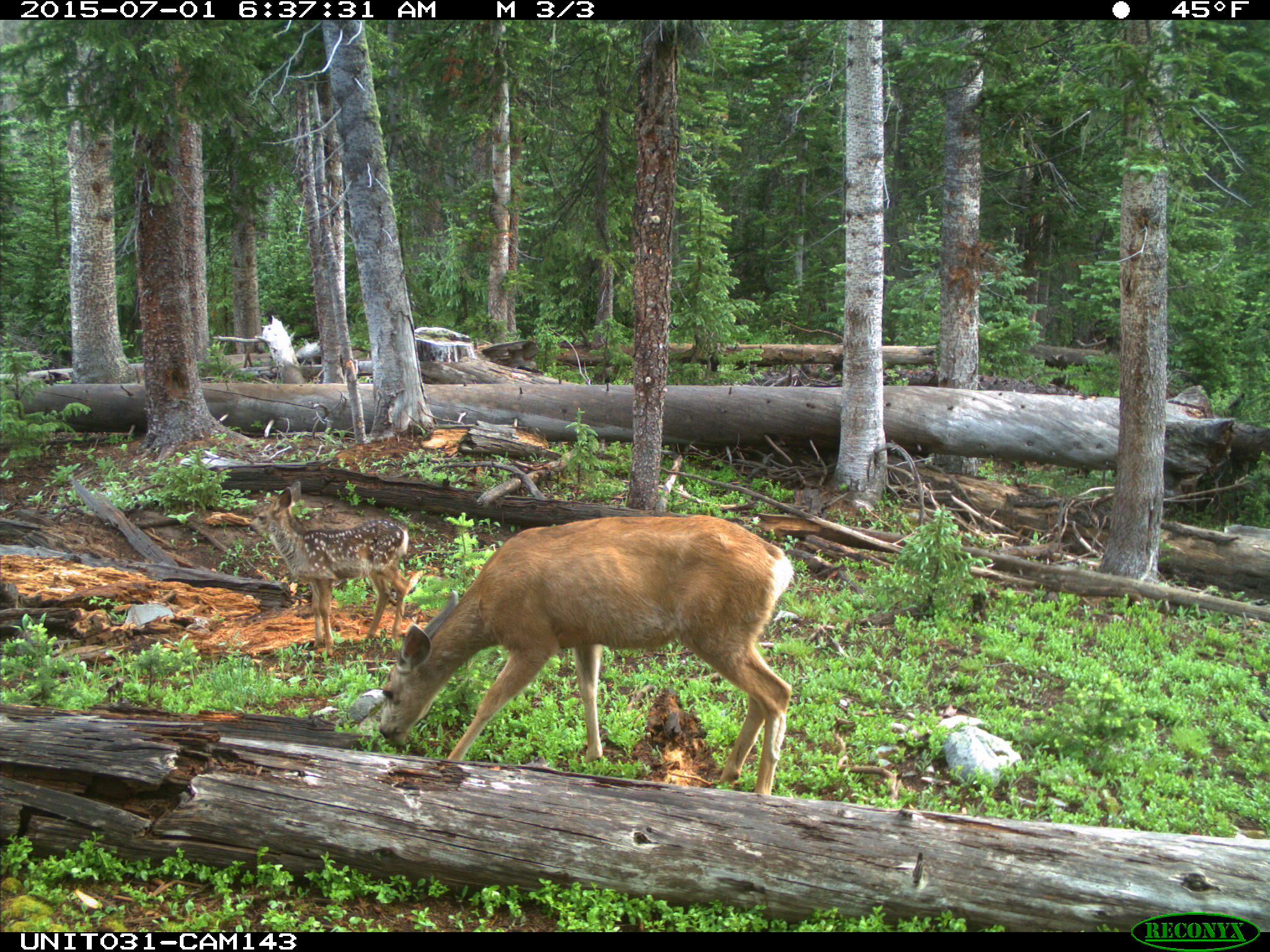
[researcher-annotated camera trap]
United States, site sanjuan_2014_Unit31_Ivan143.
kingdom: Animalia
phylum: Chordata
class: Mammalia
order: Artiodactyla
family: Cervidae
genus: Odocoileus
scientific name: Odocoileus hemionus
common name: mule deer